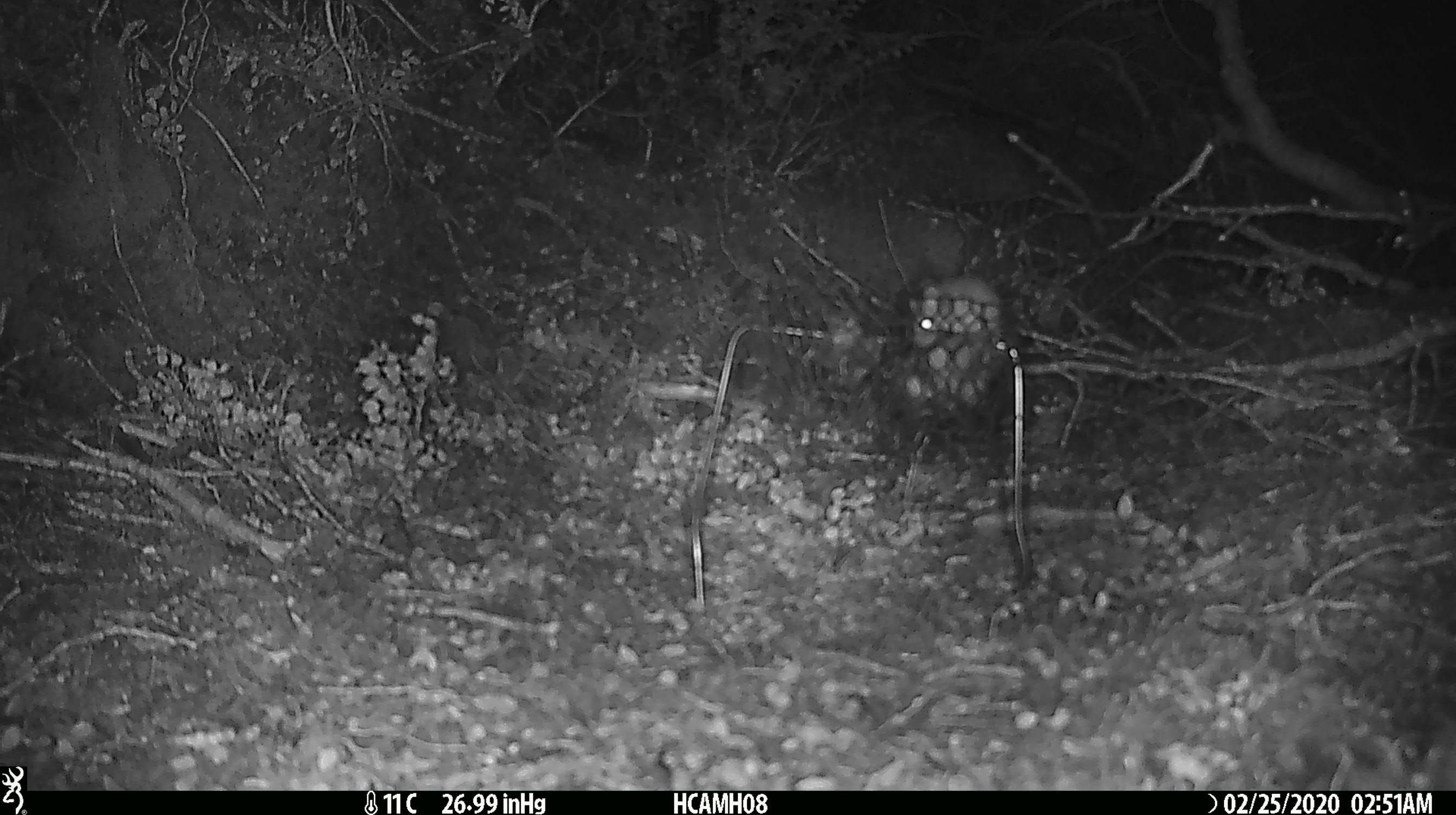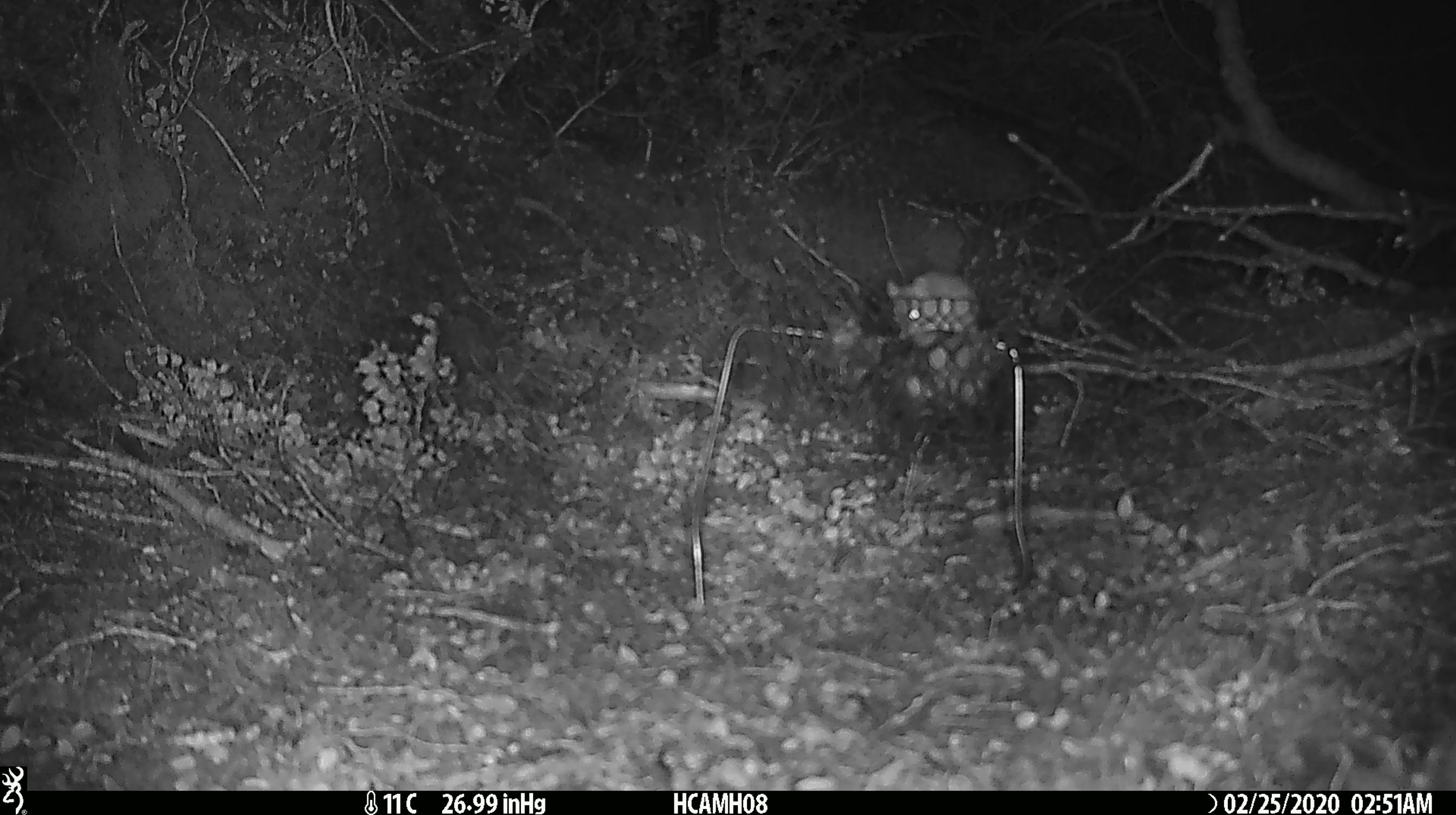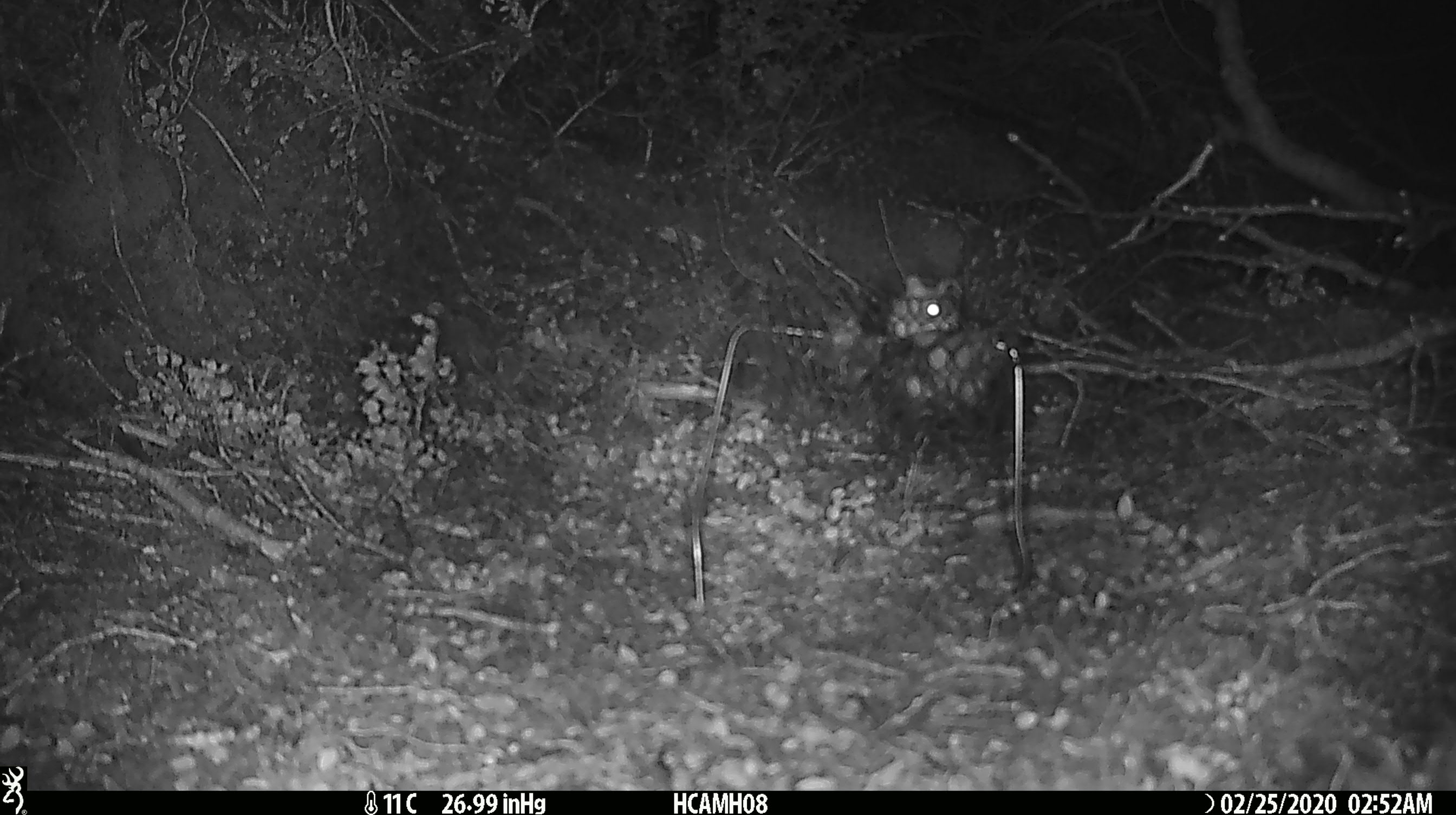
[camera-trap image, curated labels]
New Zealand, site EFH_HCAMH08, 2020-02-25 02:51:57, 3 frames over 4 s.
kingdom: Animalia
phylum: Chordata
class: Mammalia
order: Rodentia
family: Muridae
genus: Mus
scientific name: Mus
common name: mouse